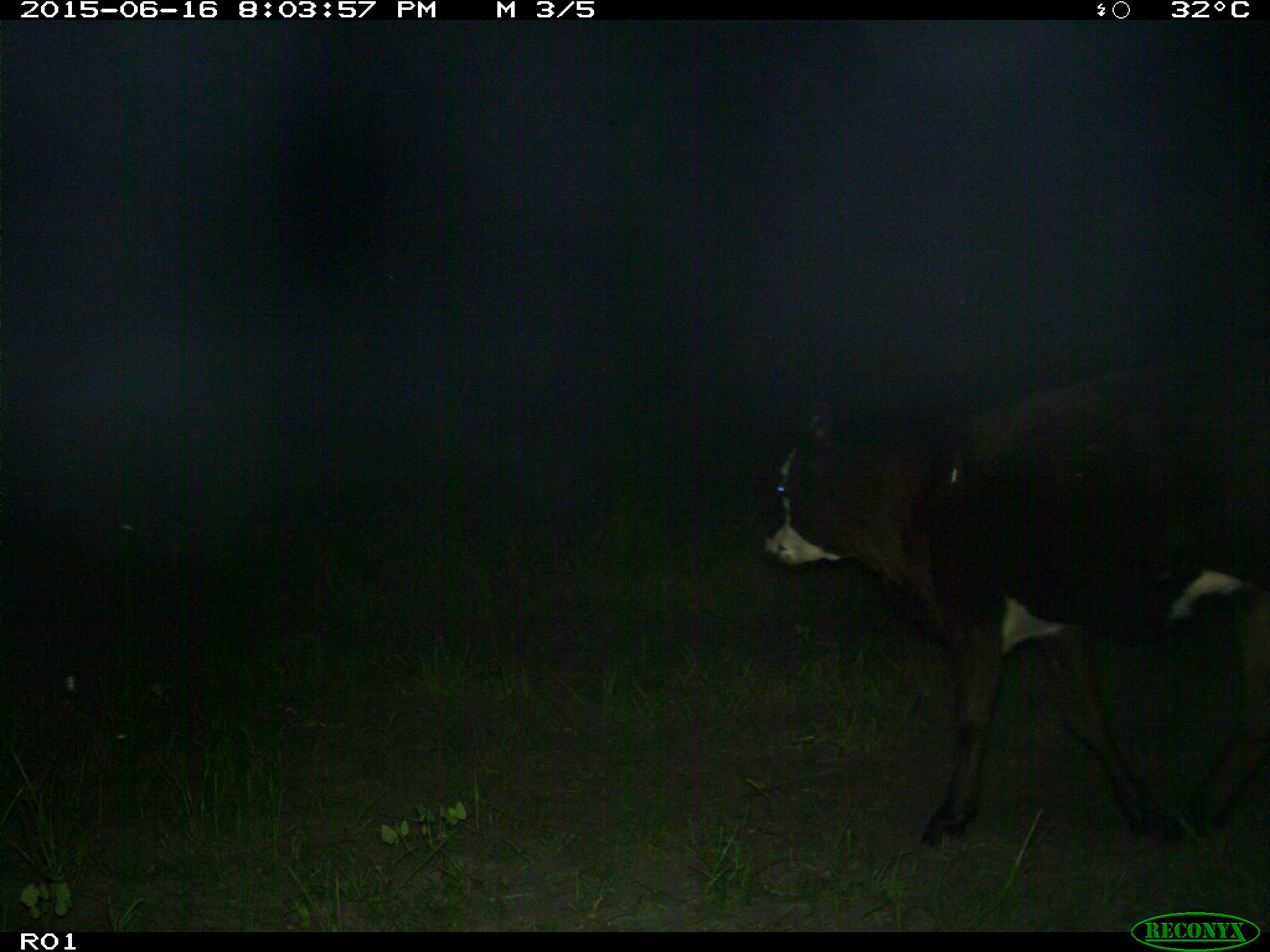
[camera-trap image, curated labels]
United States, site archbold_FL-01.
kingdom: Animalia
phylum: Chordata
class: Mammalia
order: Artiodactyla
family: Bovidae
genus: Bos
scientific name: Bos taurus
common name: domestic cow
Bos taurus (domestic cow).